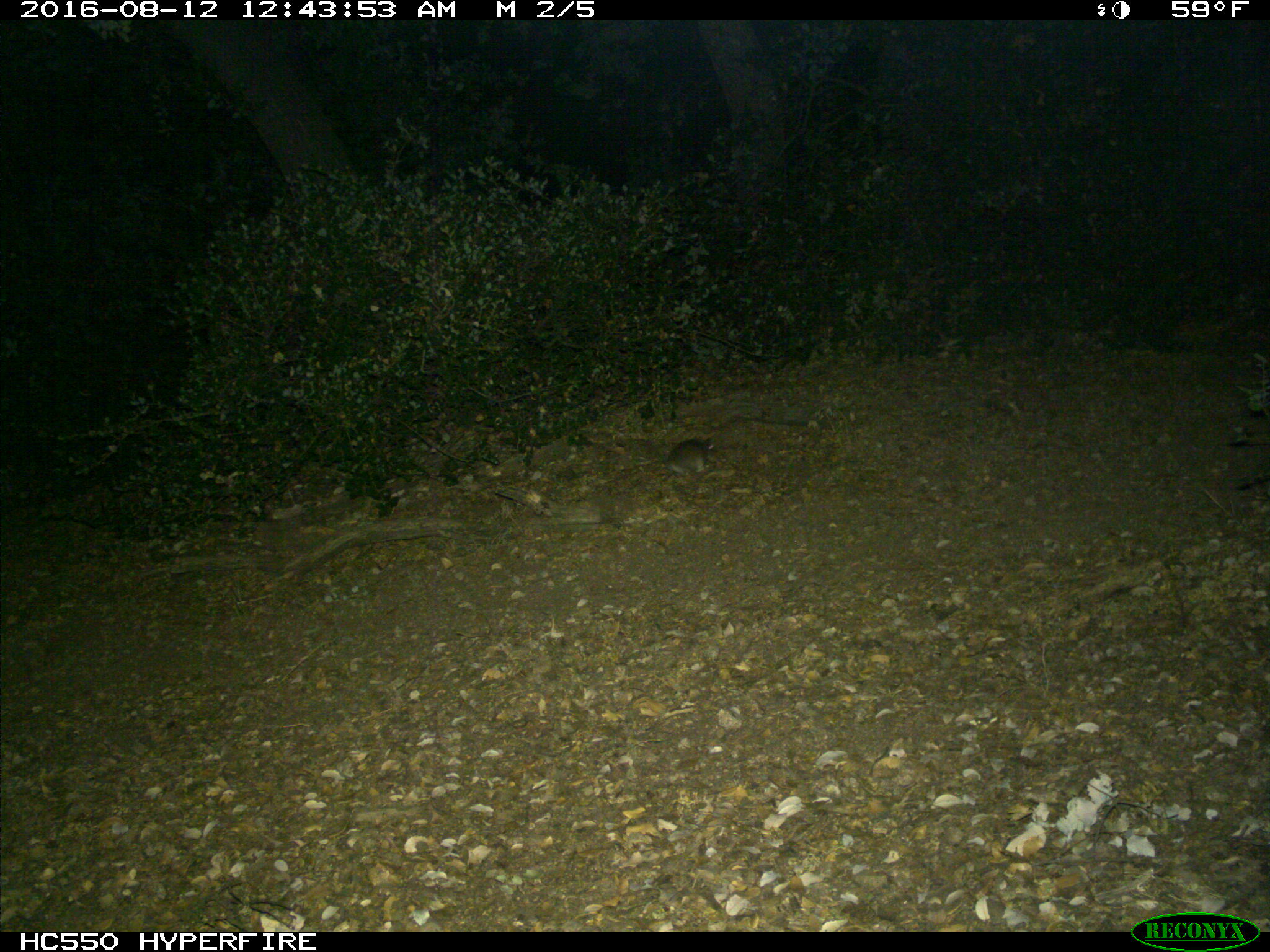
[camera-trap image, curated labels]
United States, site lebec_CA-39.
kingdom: Animalia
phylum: Chordata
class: Mammalia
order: Rodentia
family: Cricetidae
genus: Neotoma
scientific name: Neotoma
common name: pack rat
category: unidentified pack rat